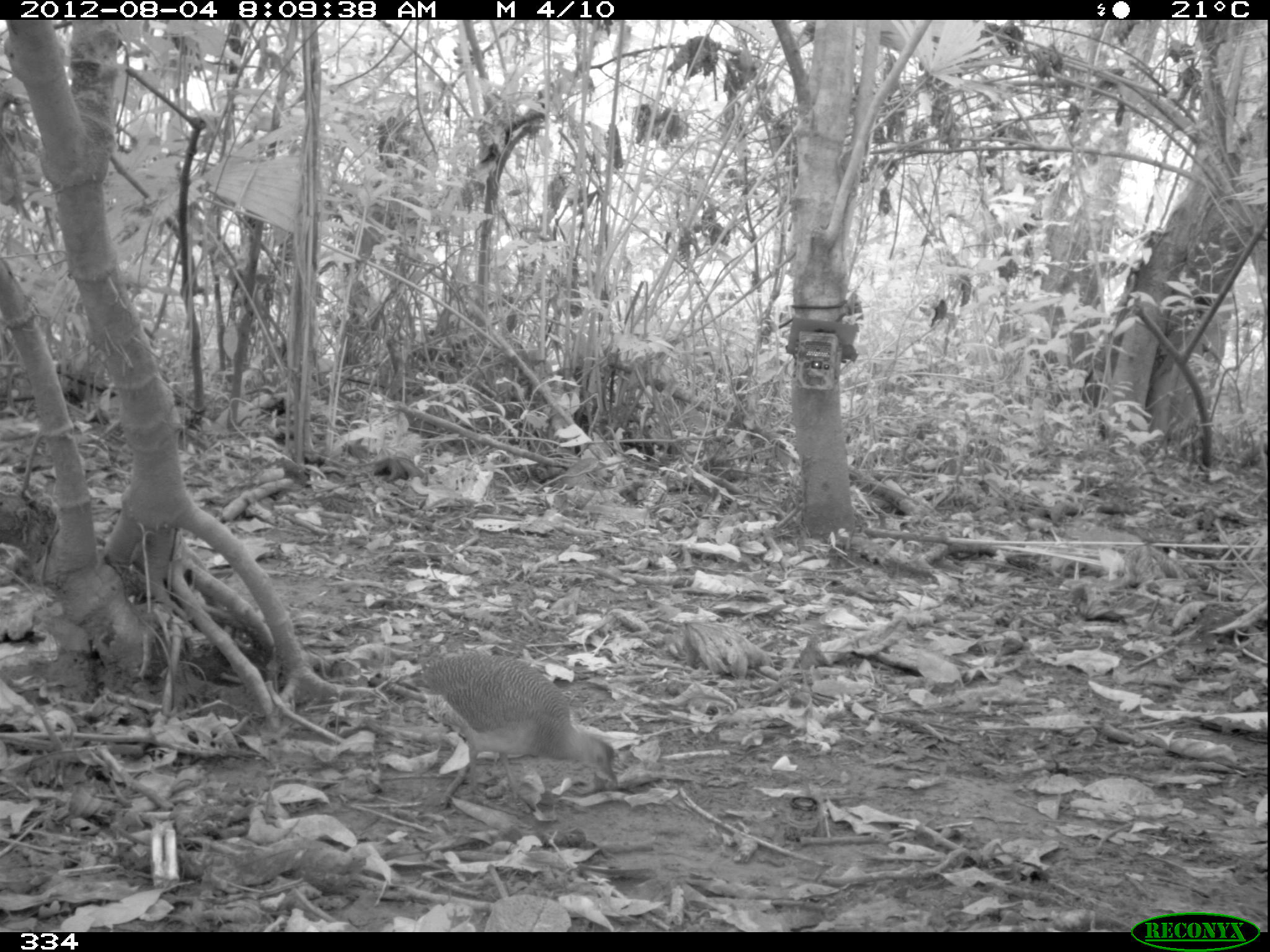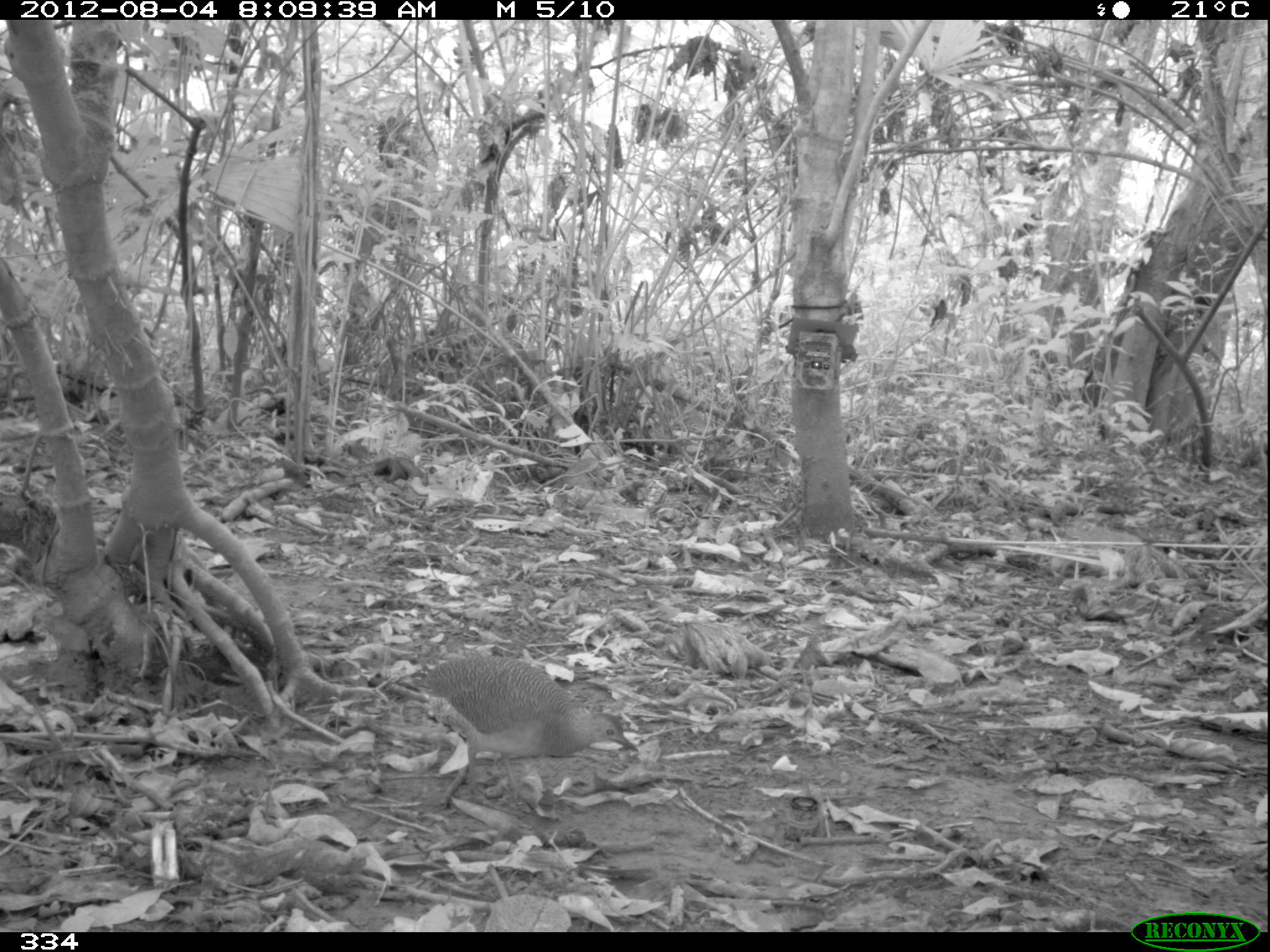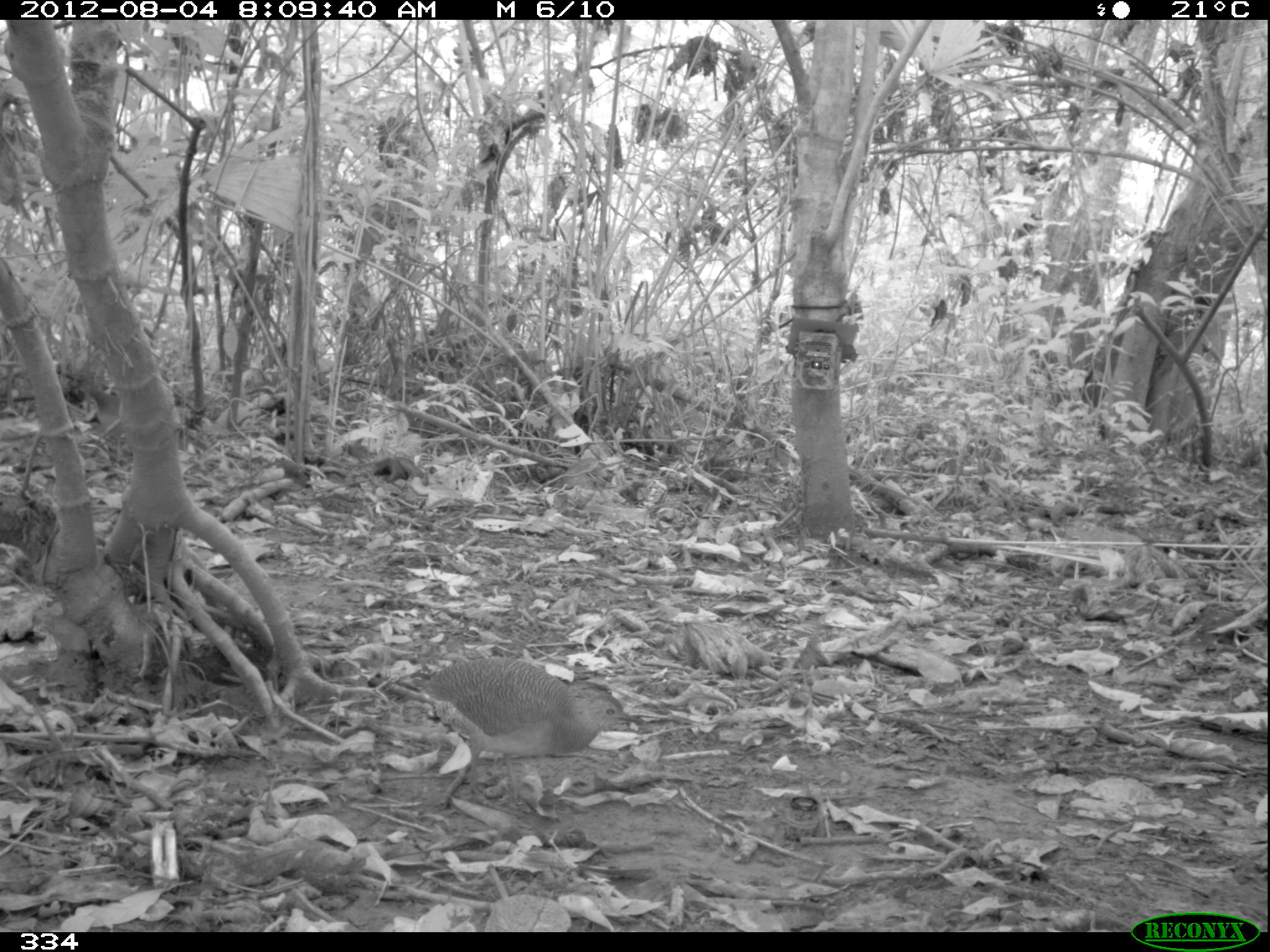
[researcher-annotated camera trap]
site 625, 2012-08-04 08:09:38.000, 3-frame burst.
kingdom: Animalia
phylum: Chordata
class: Aves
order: Galliformes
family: Phasianidae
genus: Alectoris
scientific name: Alectoris rufa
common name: red-legged partridge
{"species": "Alectoris rufa (red-legged partridge)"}